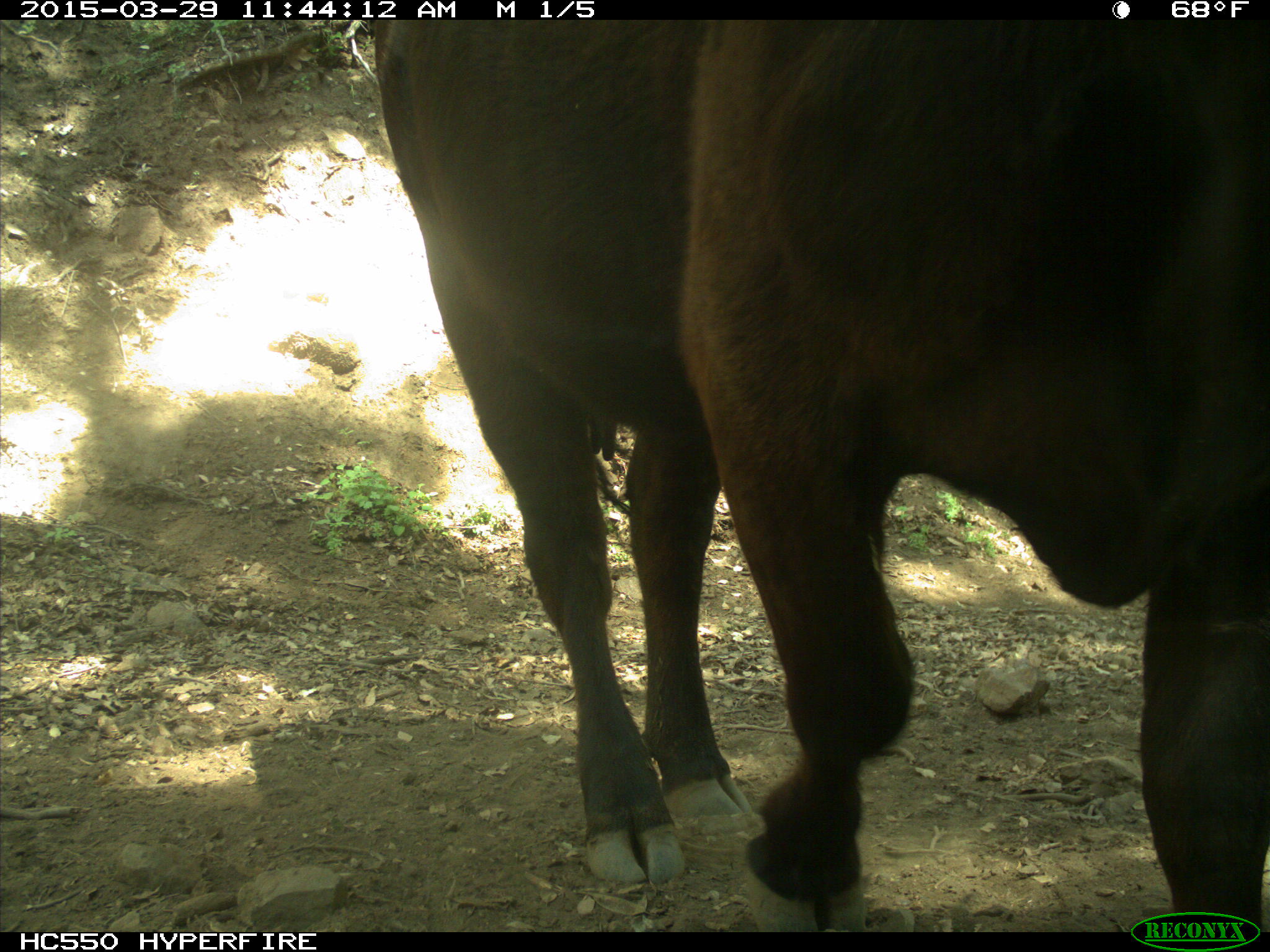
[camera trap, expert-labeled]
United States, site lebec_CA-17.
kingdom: Animalia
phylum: Chordata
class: Mammalia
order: Artiodactyla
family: Bovidae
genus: Bos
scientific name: Bos taurus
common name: domestic cow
Bos taurus (domestic cow).